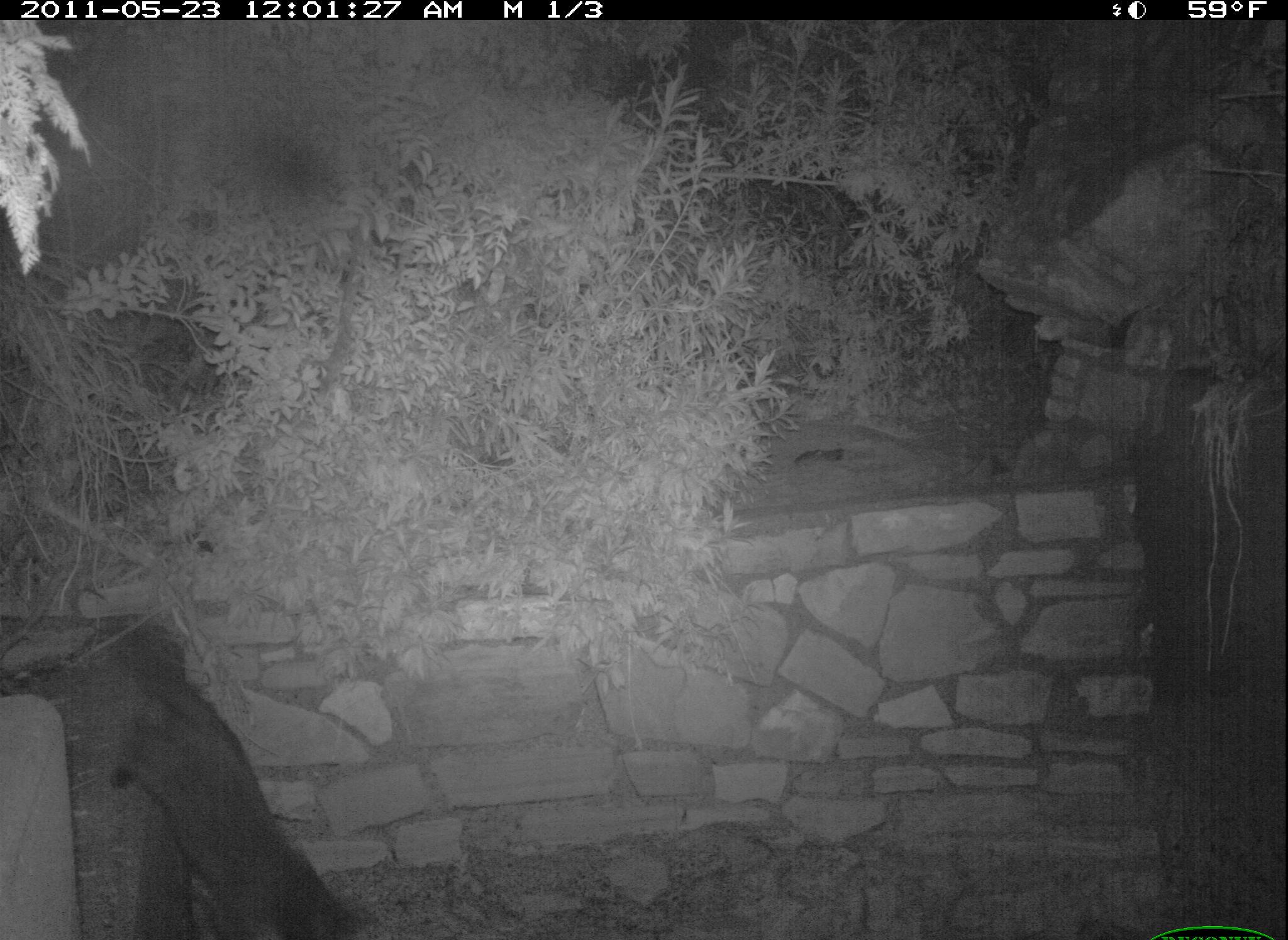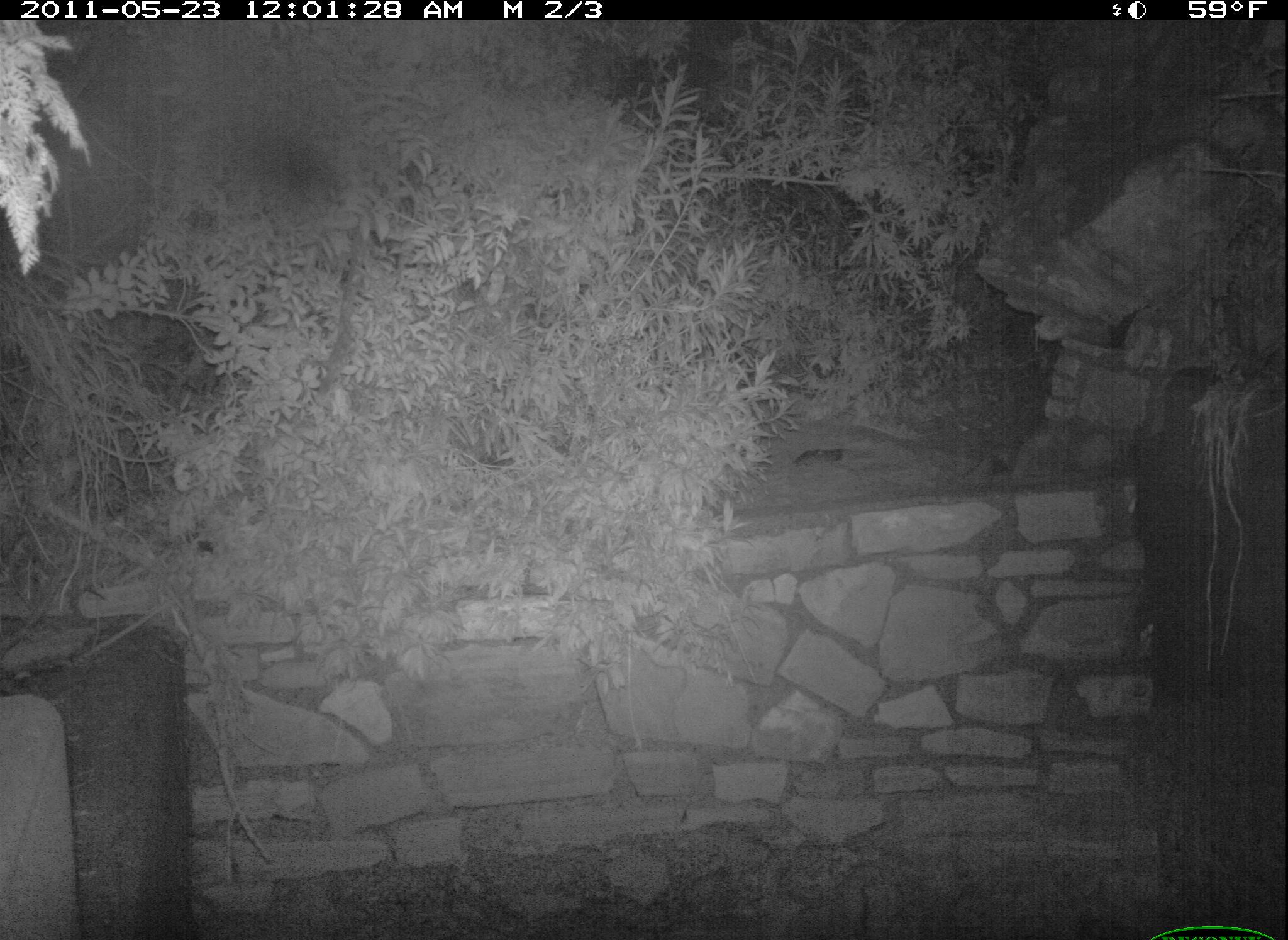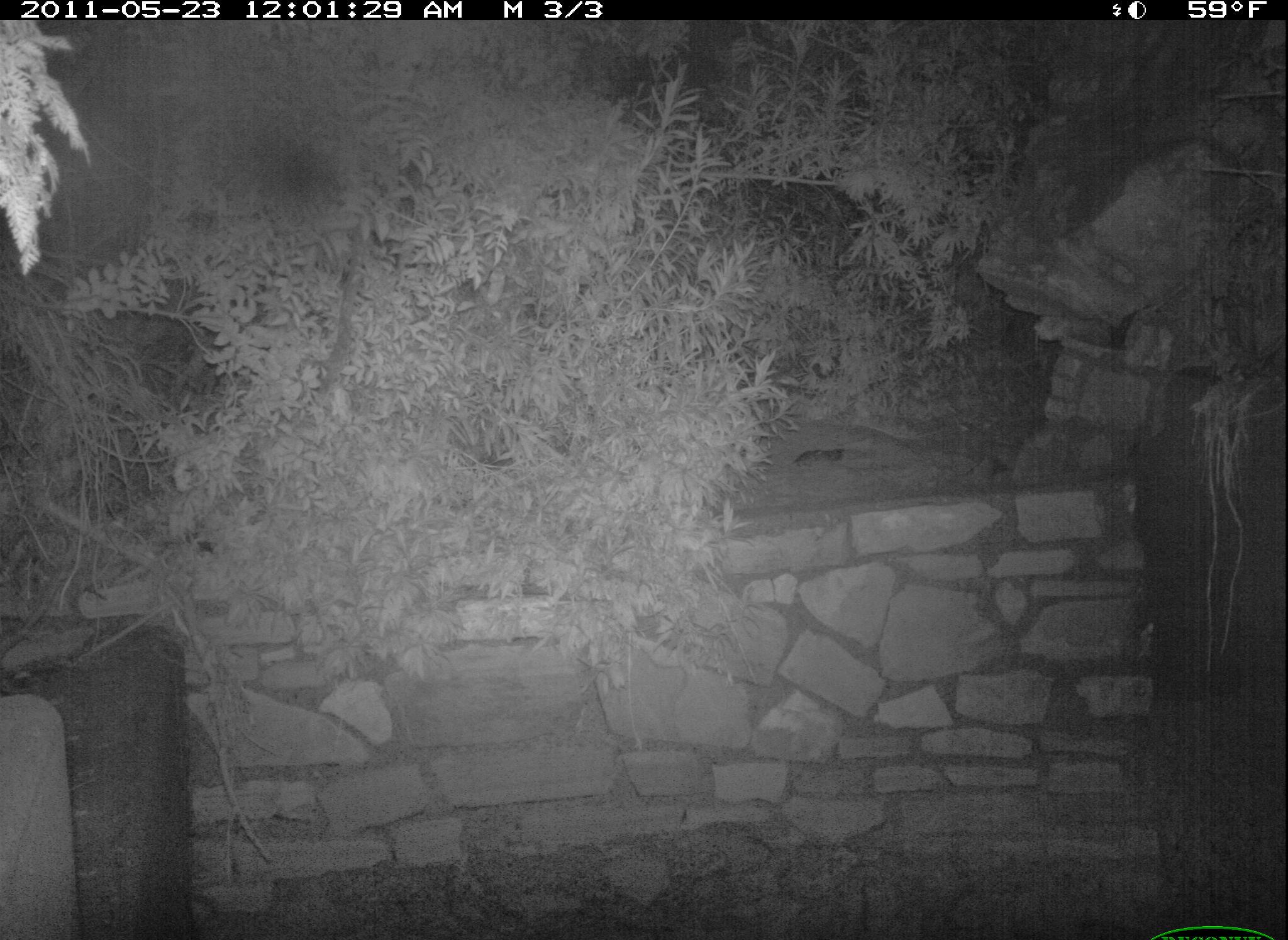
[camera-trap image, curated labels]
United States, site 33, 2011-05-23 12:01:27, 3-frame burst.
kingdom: Animalia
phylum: Chordata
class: Mammalia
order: Carnivora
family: Felidae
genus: Felis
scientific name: Felis catus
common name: cat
Cat (Felis catus).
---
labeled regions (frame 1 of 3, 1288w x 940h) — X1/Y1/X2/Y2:
cat: 92/627/374/940